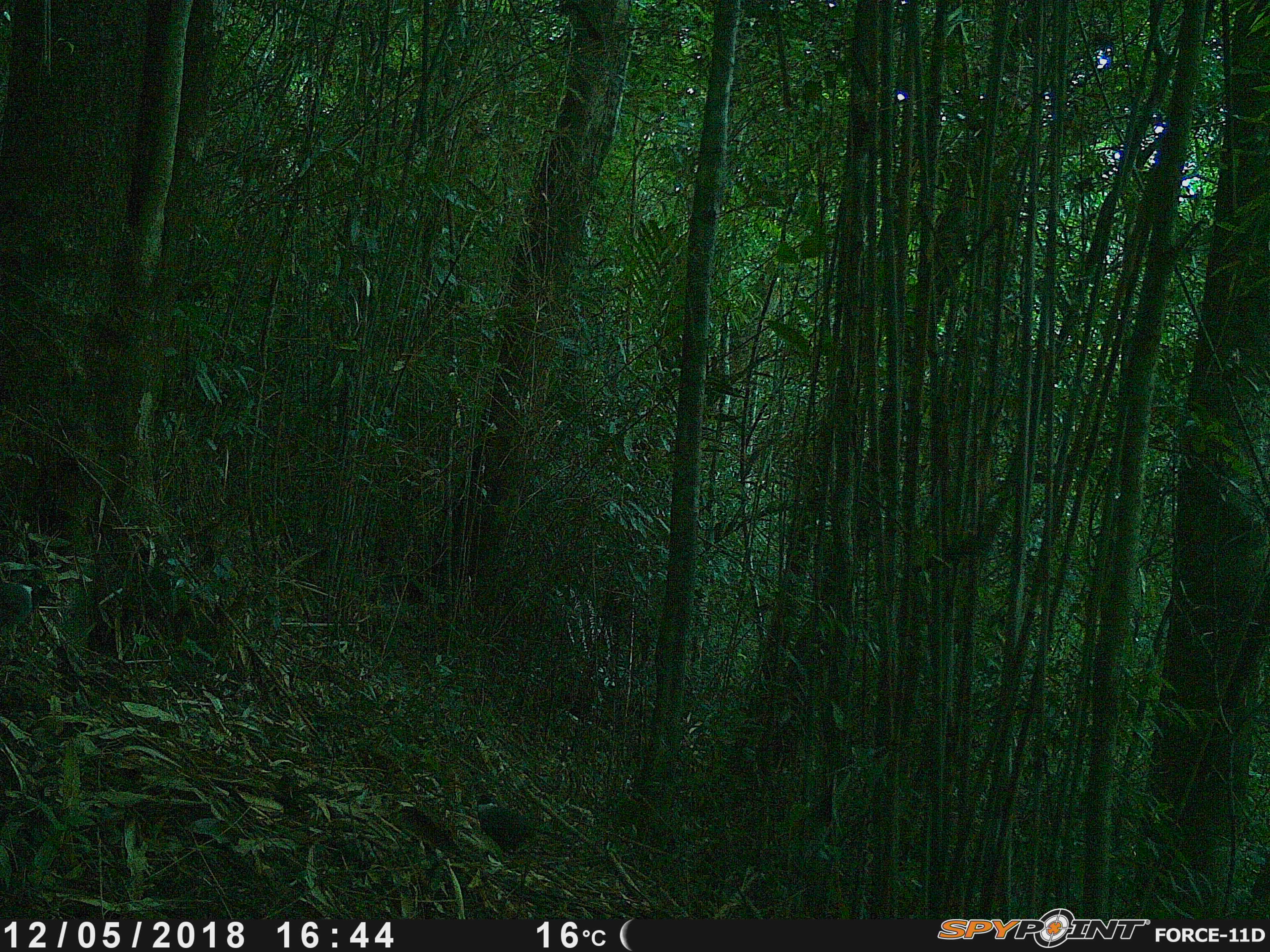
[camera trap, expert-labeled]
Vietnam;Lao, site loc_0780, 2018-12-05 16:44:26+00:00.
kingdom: Animalia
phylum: Chordata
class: Aves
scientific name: Aves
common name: bird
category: unidentified bird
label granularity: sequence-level